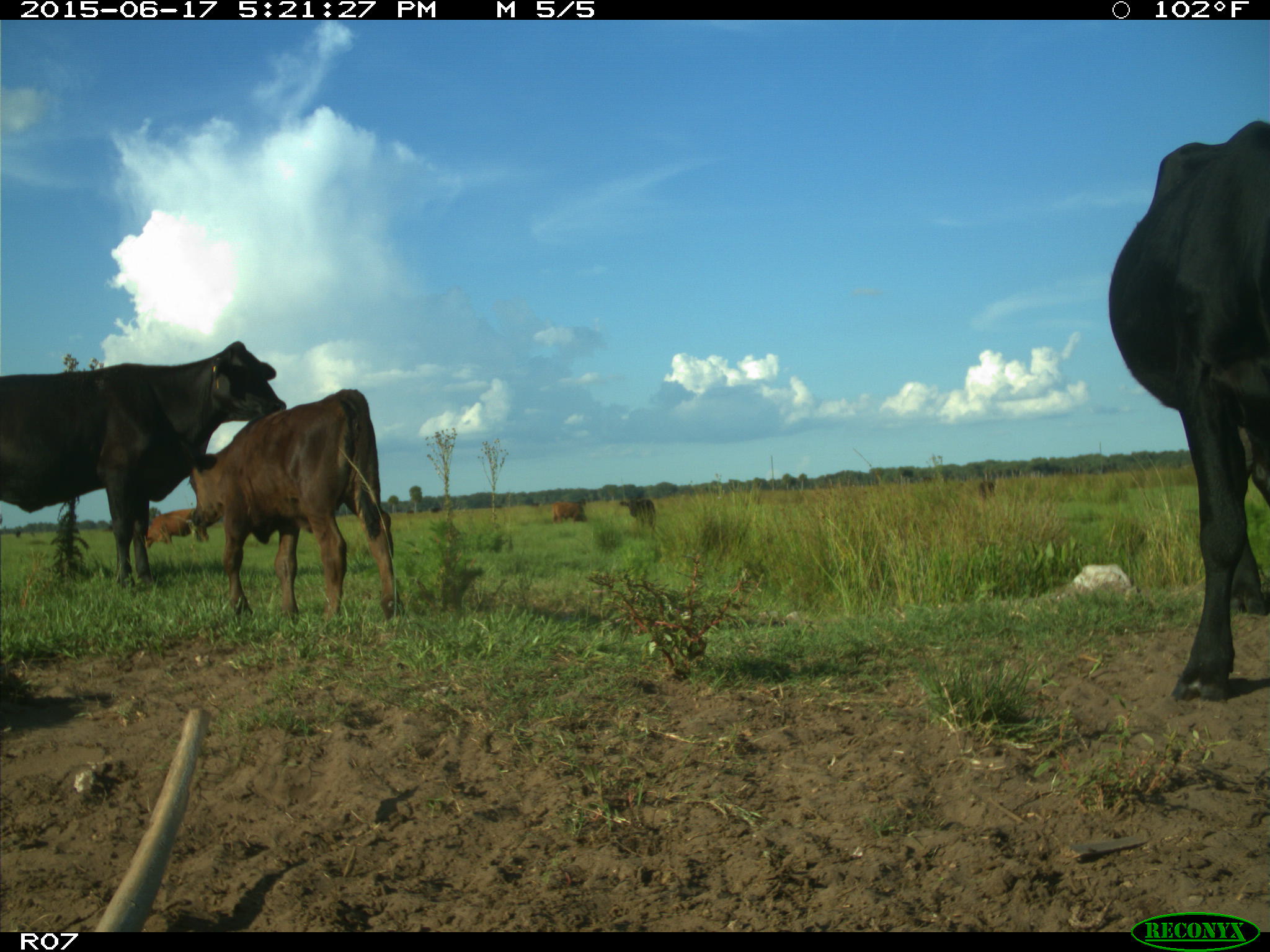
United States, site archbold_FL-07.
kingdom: Animalia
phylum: Chordata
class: Mammalia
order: Artiodactyla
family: Bovidae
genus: Bos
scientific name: Bos taurus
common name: domestic cow